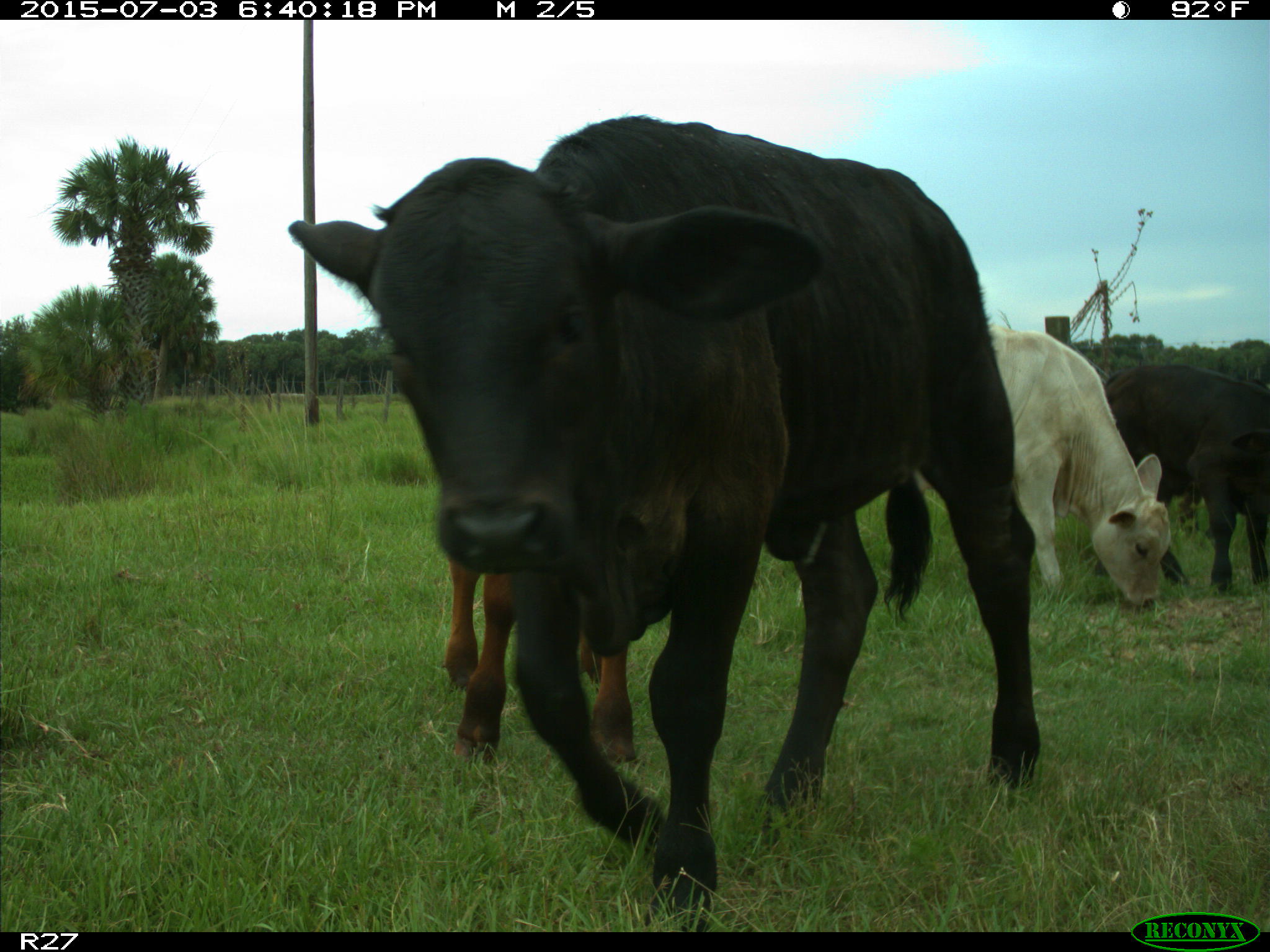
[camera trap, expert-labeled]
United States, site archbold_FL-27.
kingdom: Animalia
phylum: Chordata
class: Mammalia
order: Artiodactyla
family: Bovidae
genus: Bos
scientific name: Bos taurus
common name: domestic cow